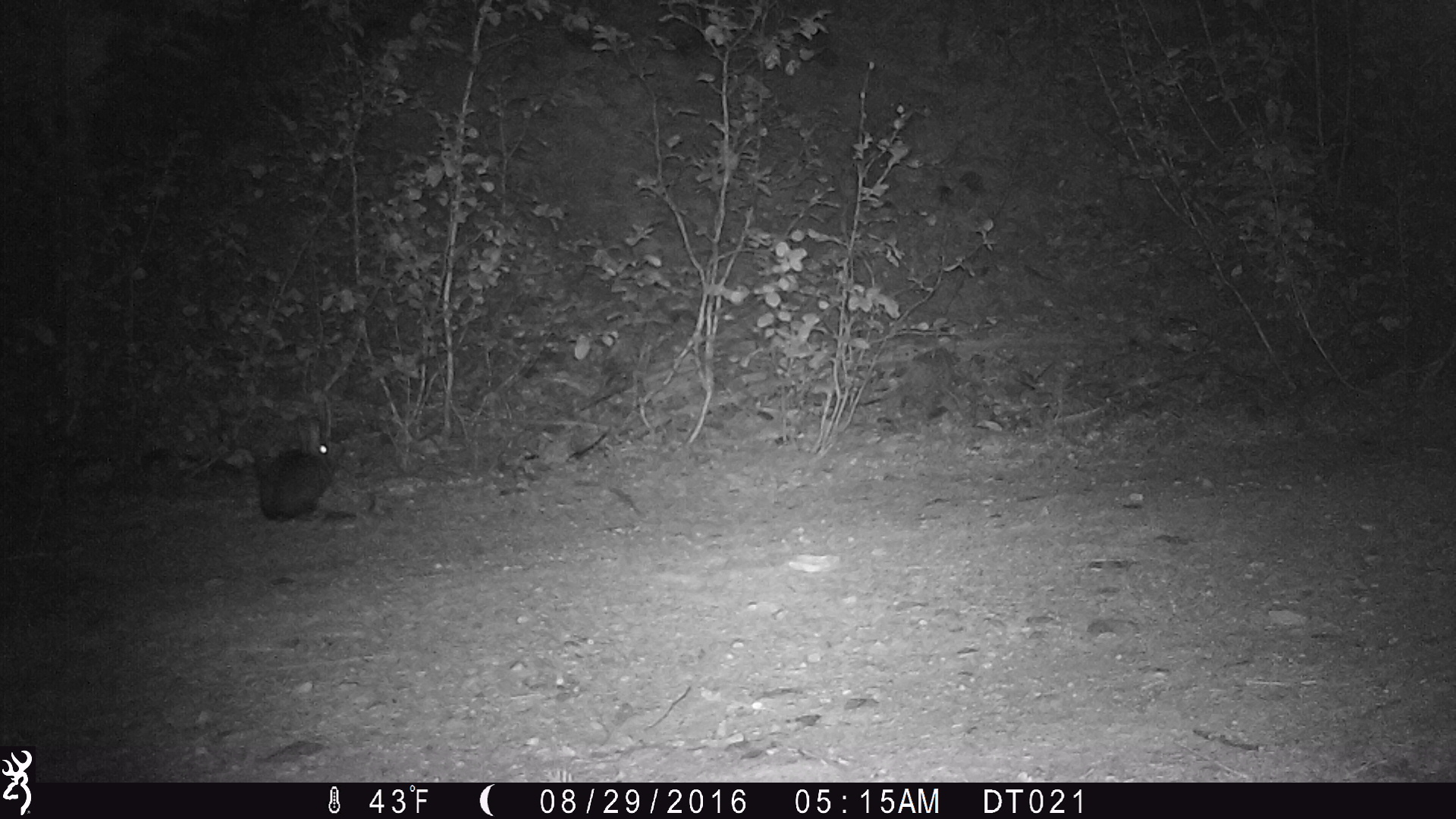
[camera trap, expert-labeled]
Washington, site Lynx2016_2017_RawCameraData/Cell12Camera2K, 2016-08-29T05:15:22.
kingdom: Animalia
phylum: Chordata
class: Mammalia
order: Lagomorpha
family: Leporidae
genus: Lepus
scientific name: Lepus americanus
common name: snowshoe hare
Lepus americanus (snowshoe hare). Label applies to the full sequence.